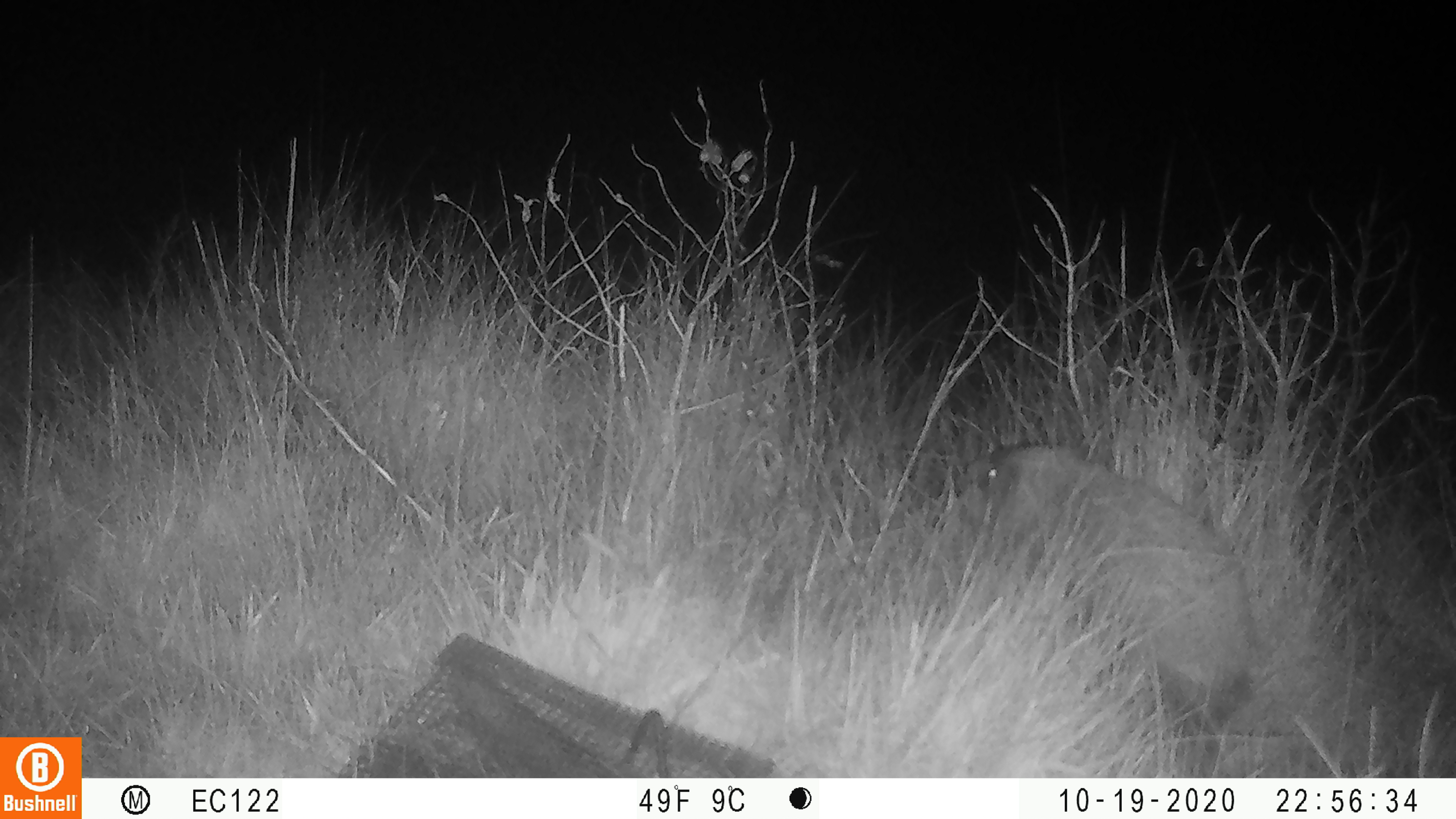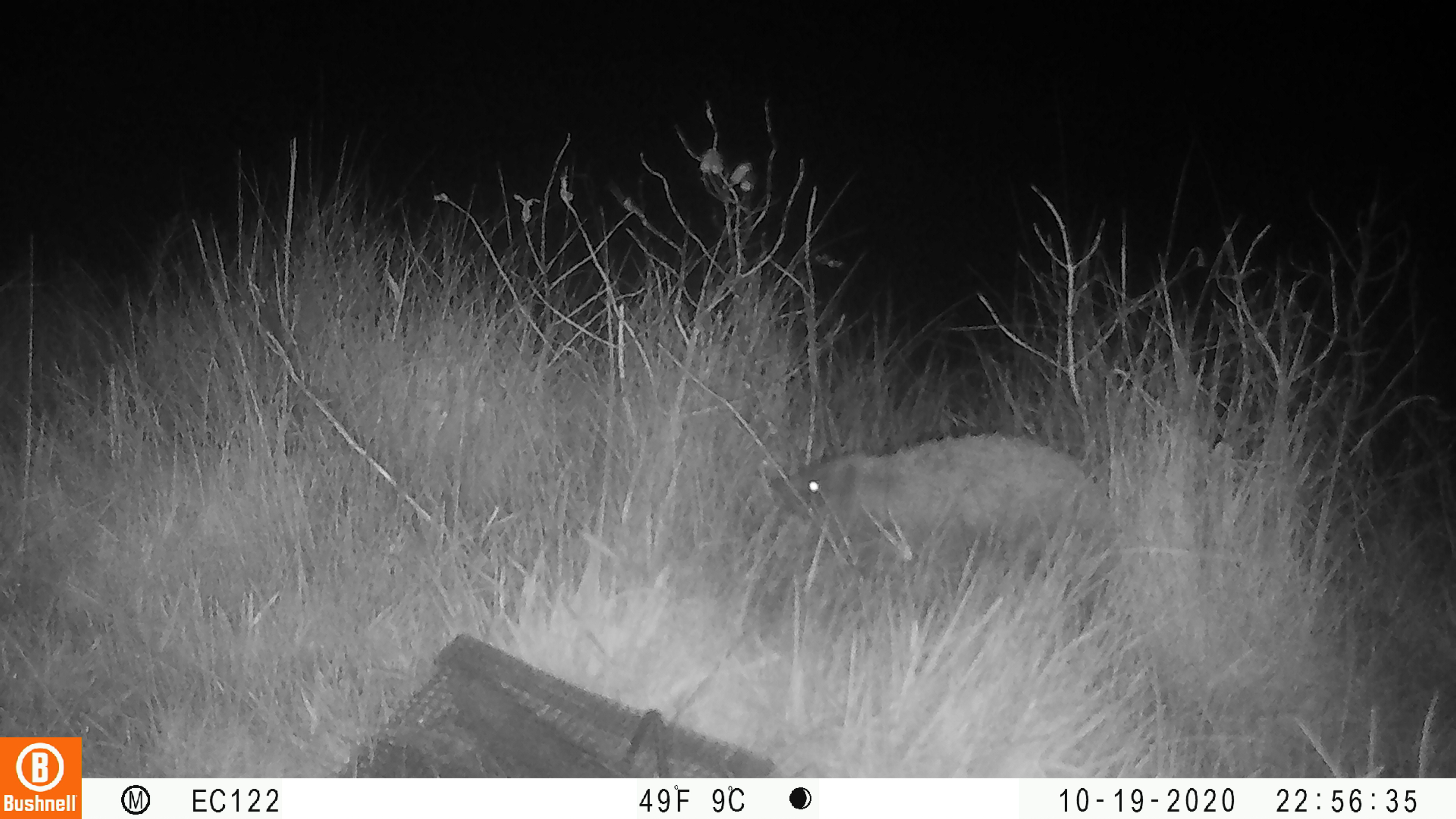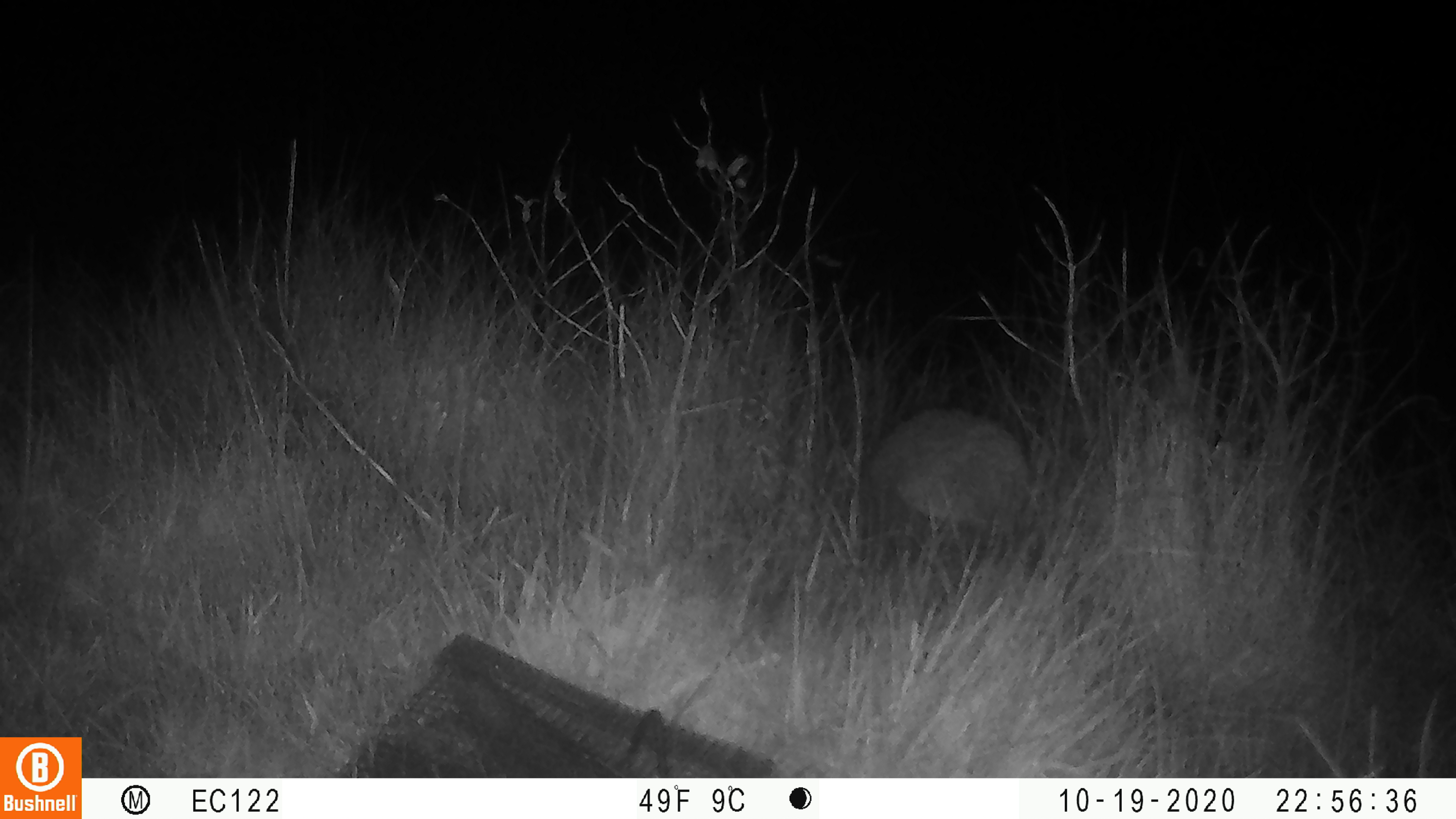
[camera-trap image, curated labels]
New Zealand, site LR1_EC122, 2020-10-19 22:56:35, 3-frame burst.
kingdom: Animalia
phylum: Chordata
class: Mammalia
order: Eulipotyphla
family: Erinaceidae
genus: Erinaceus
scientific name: Erinaceus europaeus europaeus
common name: european hedgehog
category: hedgehog